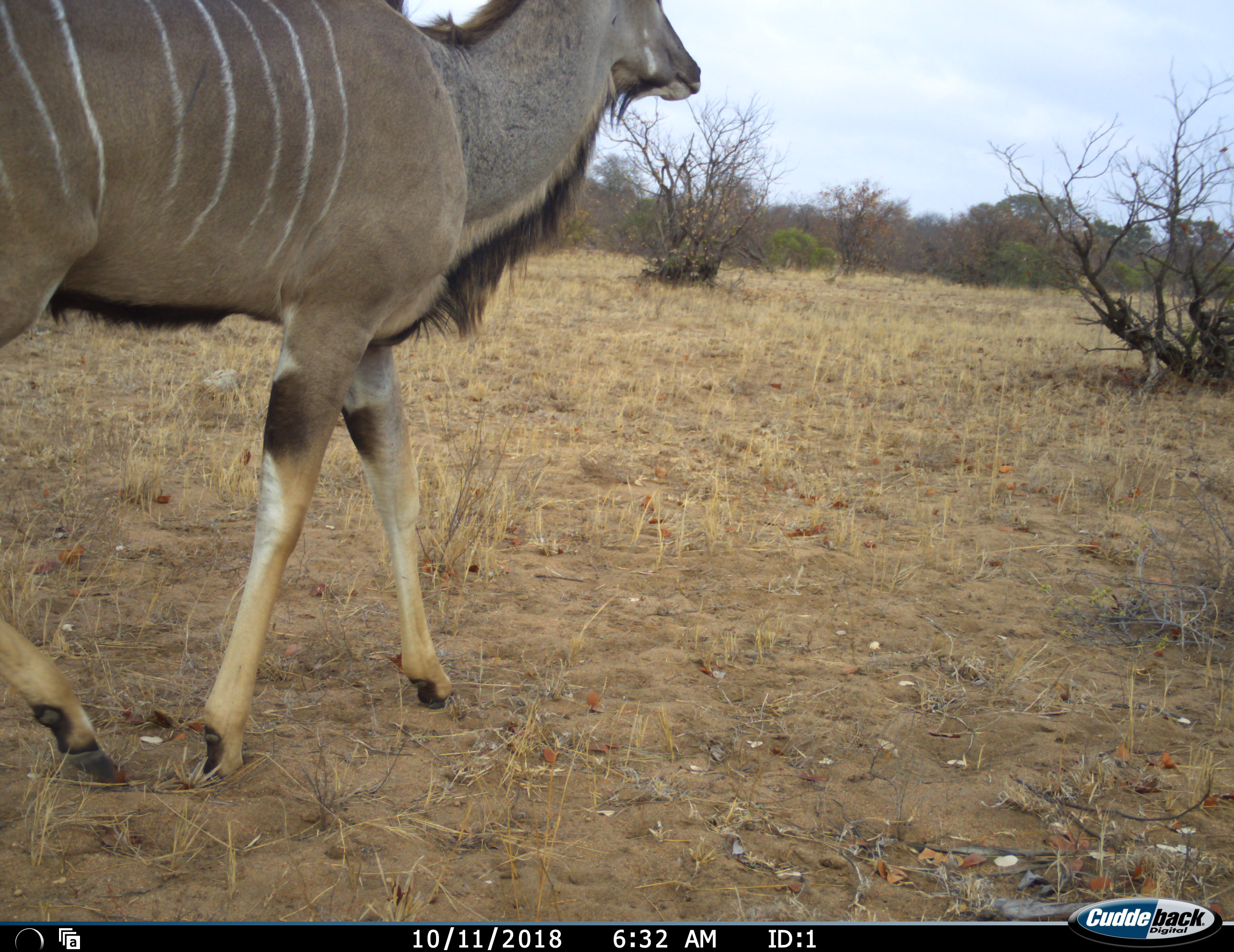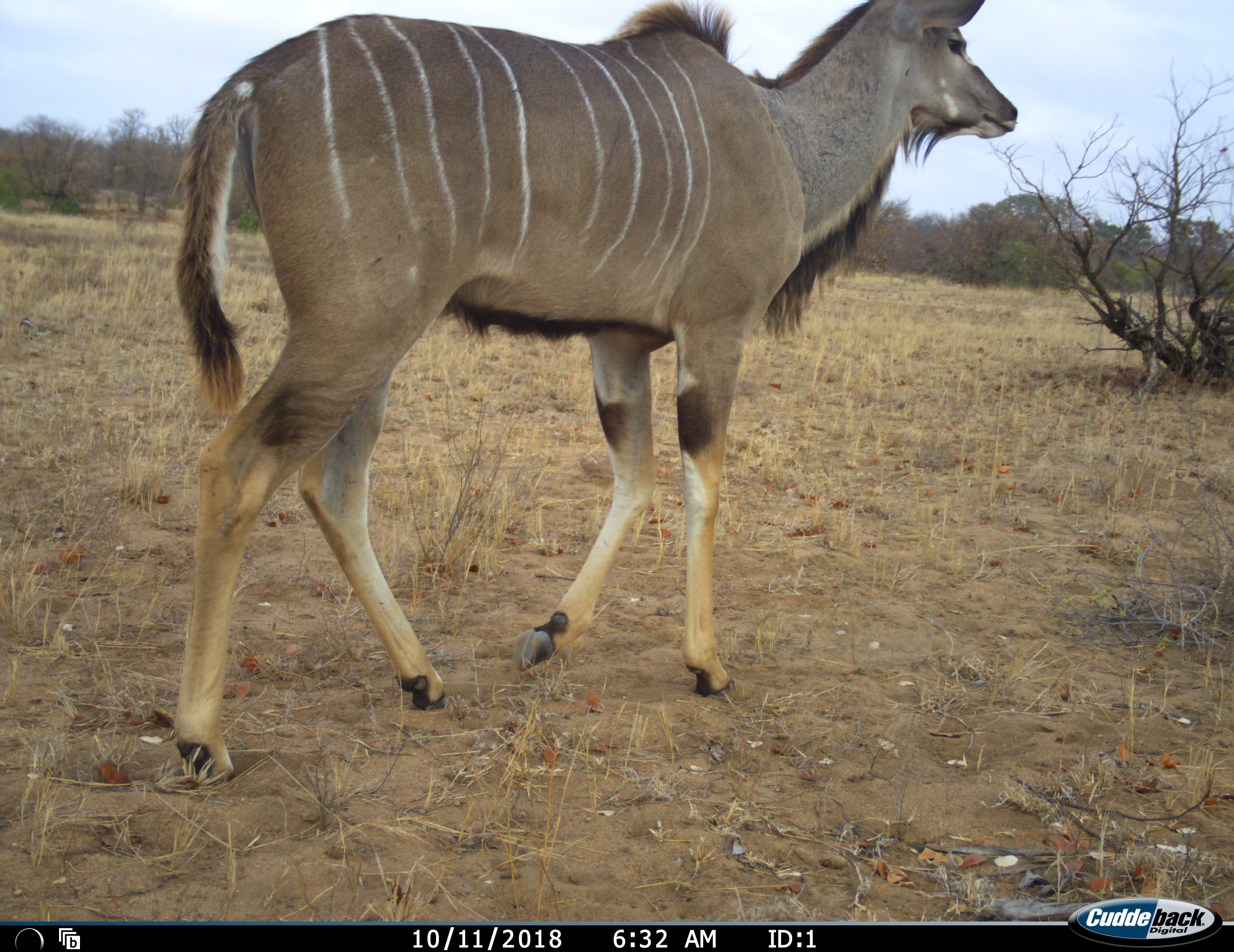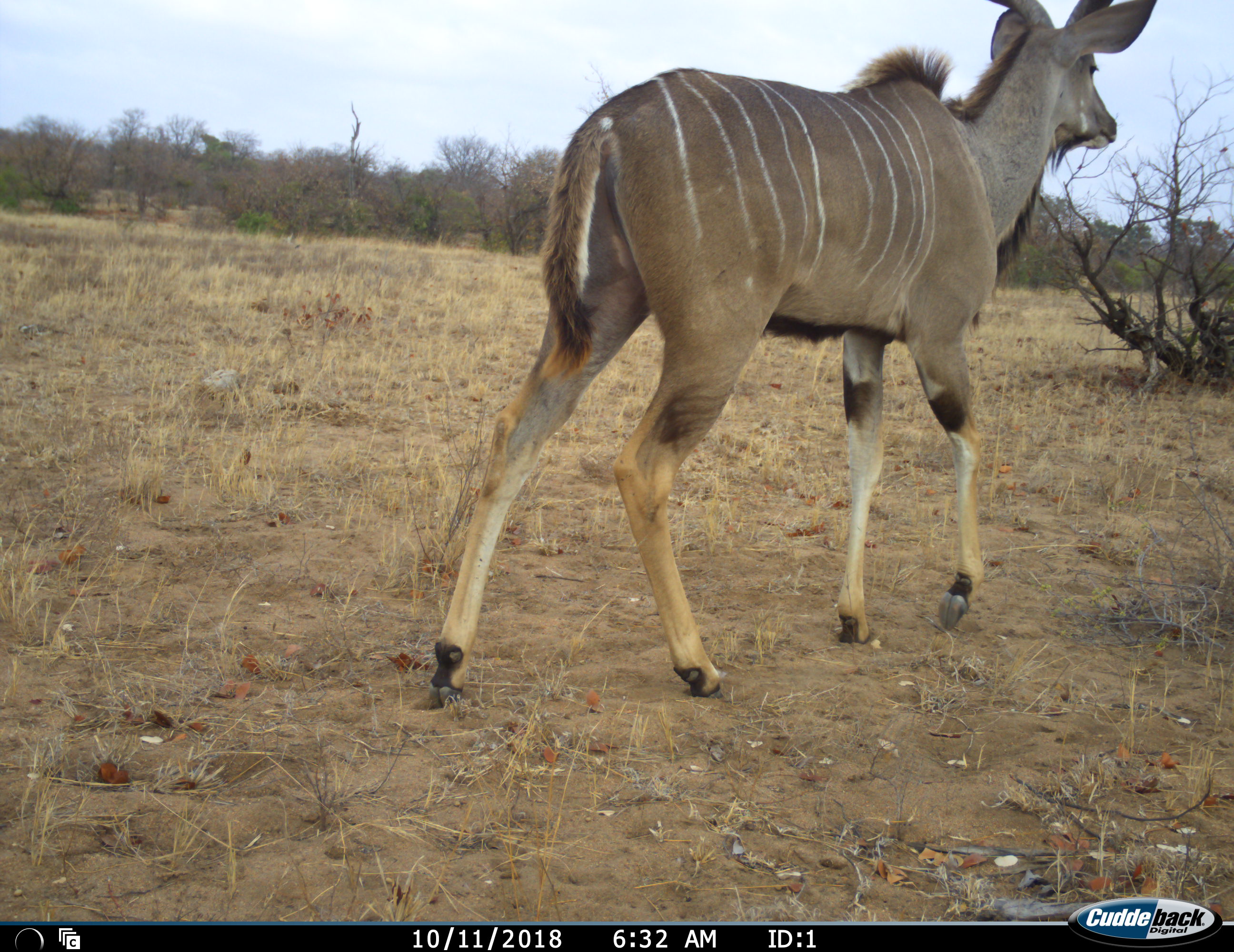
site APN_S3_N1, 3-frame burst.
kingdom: Animalia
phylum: Chordata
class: Mammalia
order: Artiodactyla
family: Bovidae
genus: Tragelaphus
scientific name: Tragelaphus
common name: kudu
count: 1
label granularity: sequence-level